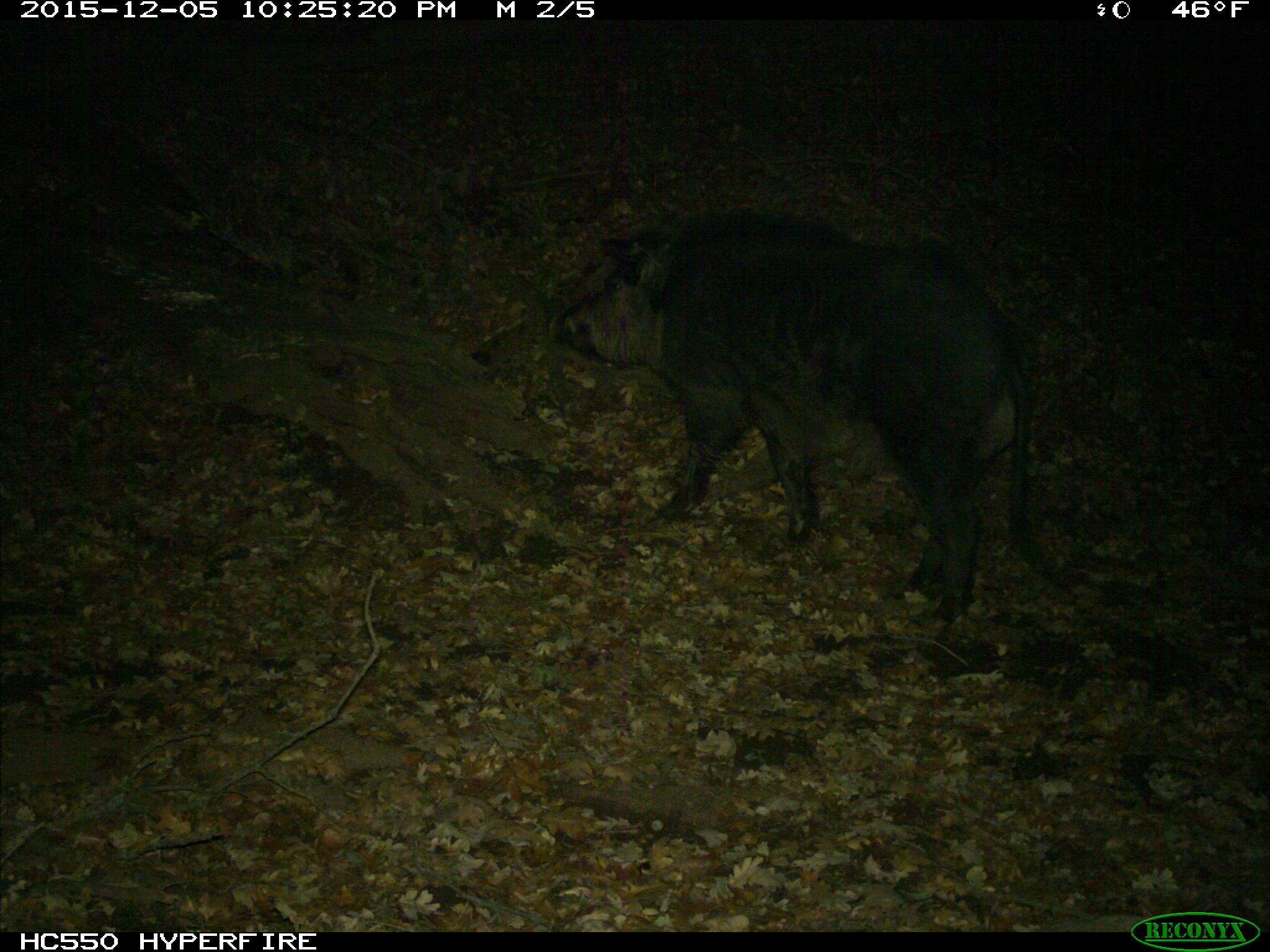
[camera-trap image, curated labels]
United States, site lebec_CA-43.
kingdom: Animalia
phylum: Chordata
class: Mammalia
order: Artiodactyla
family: Suidae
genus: Sus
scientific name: Sus scrofa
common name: wild boar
Sus scrofa (wild boar).